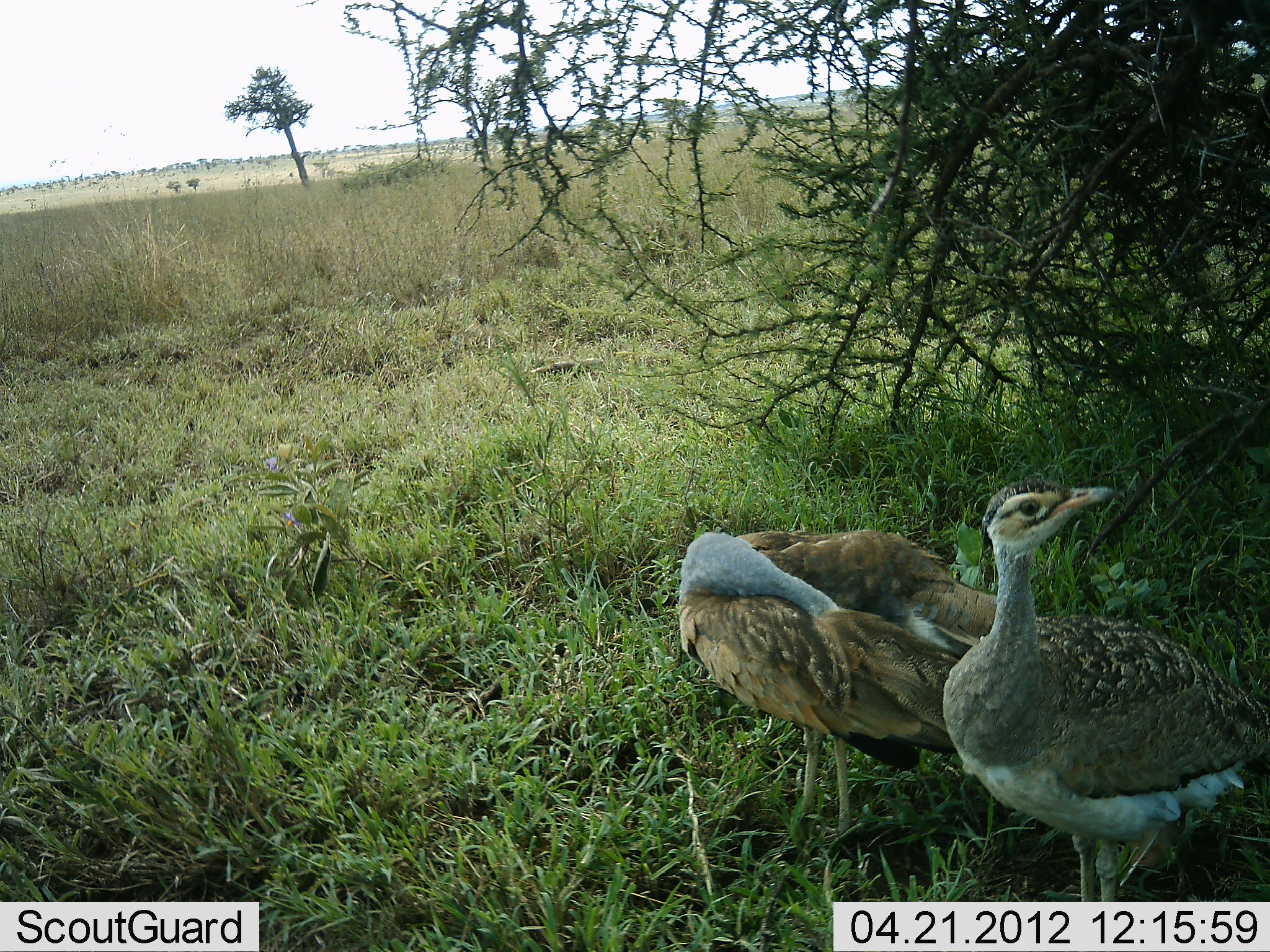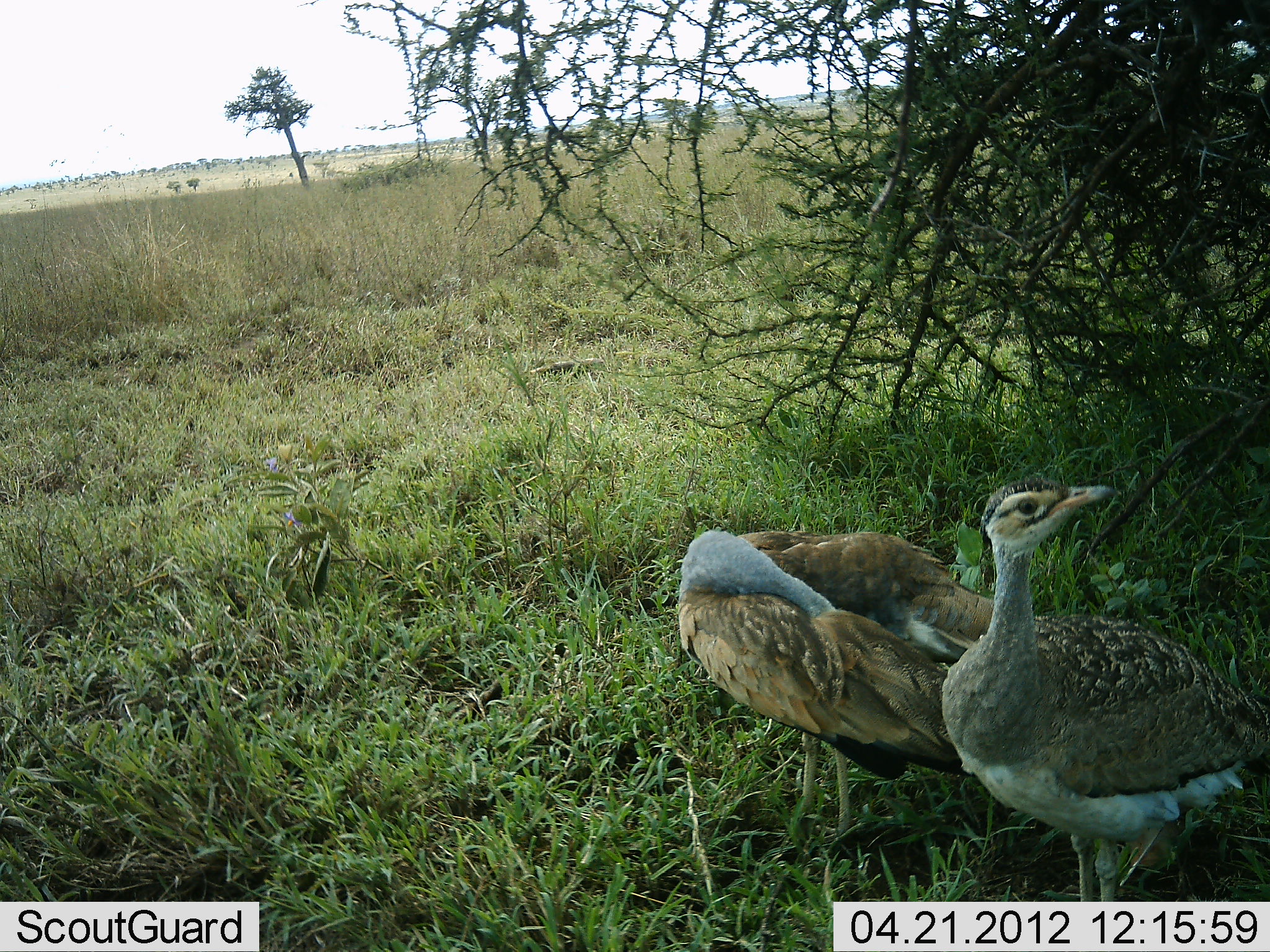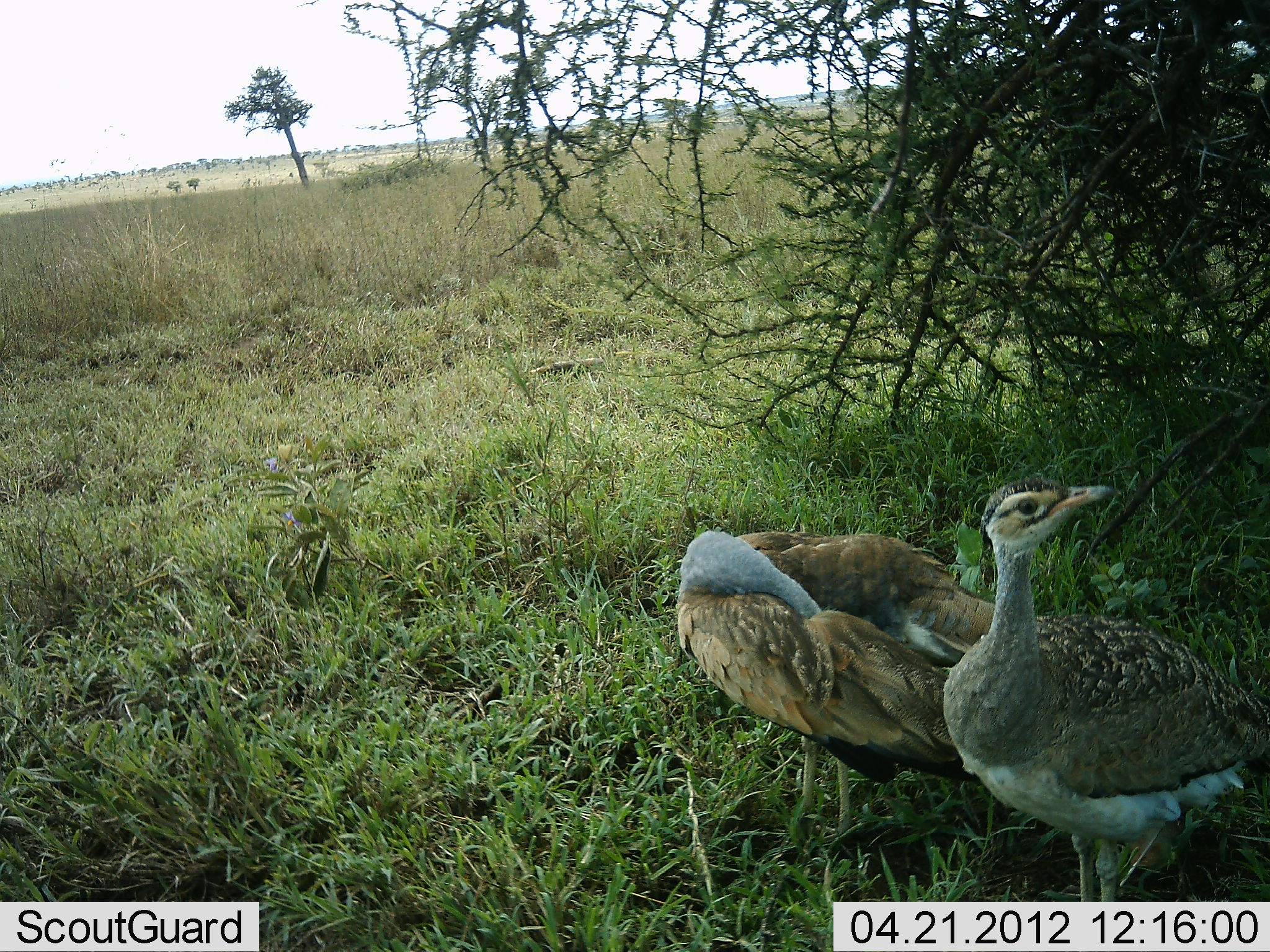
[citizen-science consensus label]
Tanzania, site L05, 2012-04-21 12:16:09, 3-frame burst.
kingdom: Animalia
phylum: Chordata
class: Aves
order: Otidiformes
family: Otididae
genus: Ardeotis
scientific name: Ardeotis kori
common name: kori bustard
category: koribustard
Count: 2.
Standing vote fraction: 73%.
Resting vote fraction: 36%.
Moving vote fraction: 0%.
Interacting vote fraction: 0%.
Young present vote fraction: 9%.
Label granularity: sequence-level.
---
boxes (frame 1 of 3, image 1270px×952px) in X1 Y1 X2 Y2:
animal: 942 478 1269 901; 675 527 1002 848
group: 49 125 138 173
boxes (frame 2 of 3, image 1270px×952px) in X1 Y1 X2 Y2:
animal: 940 475 1270 902; 675 527 1002 848
group: 49 125 138 171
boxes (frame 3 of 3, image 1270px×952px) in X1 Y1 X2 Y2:
animal: 941 479 1269 902; 675 527 1002 848
group: 49 126 138 174